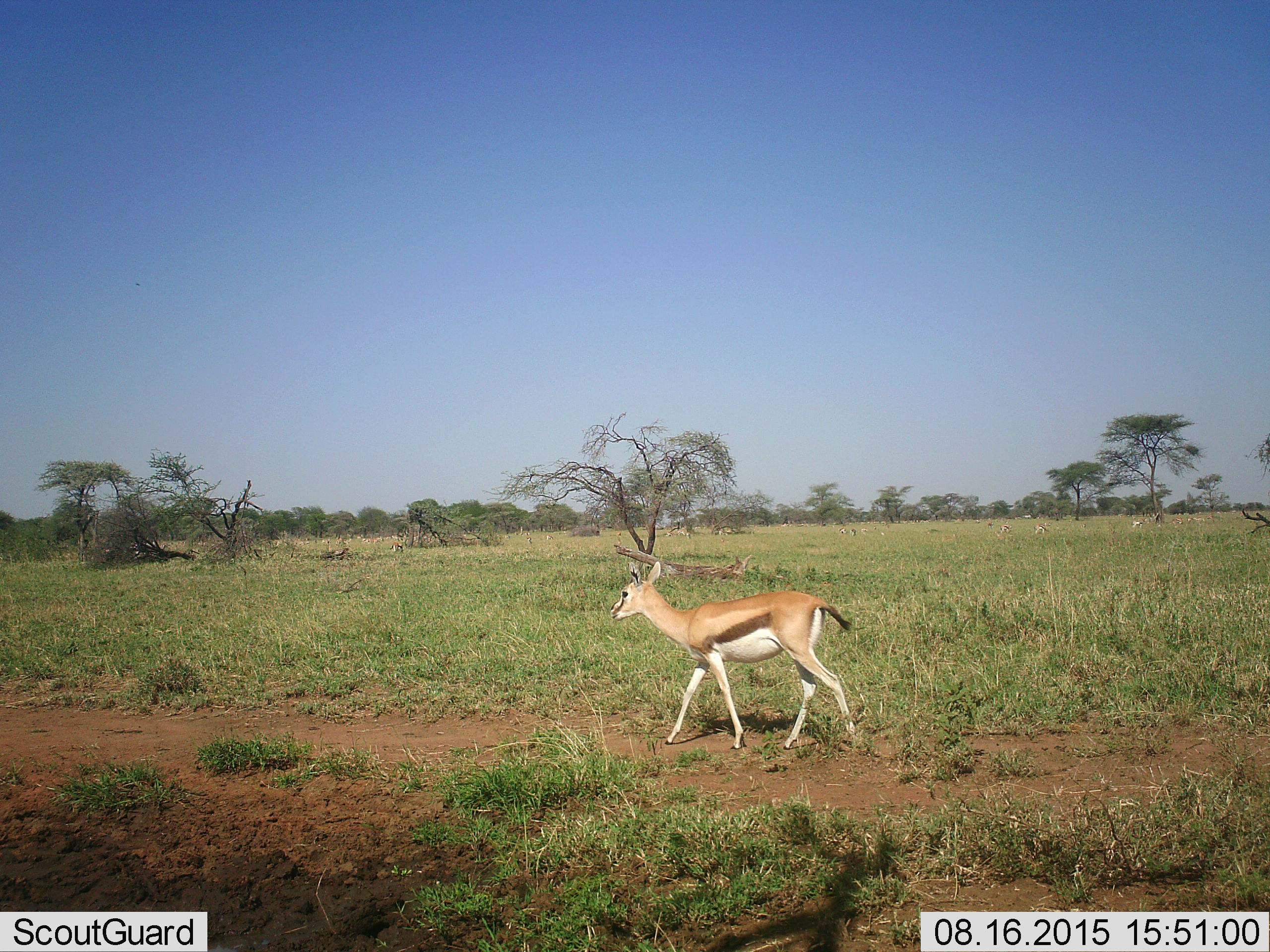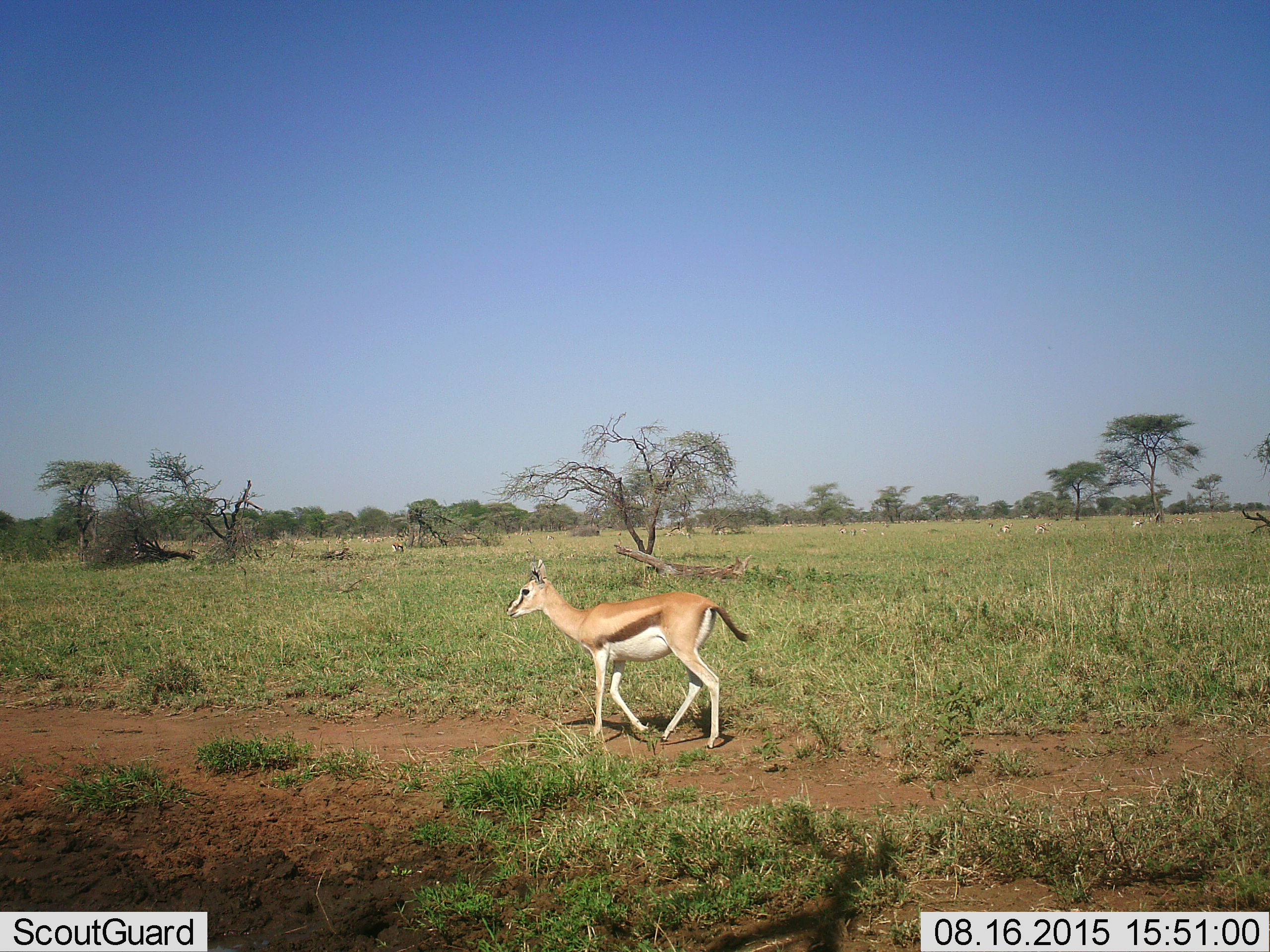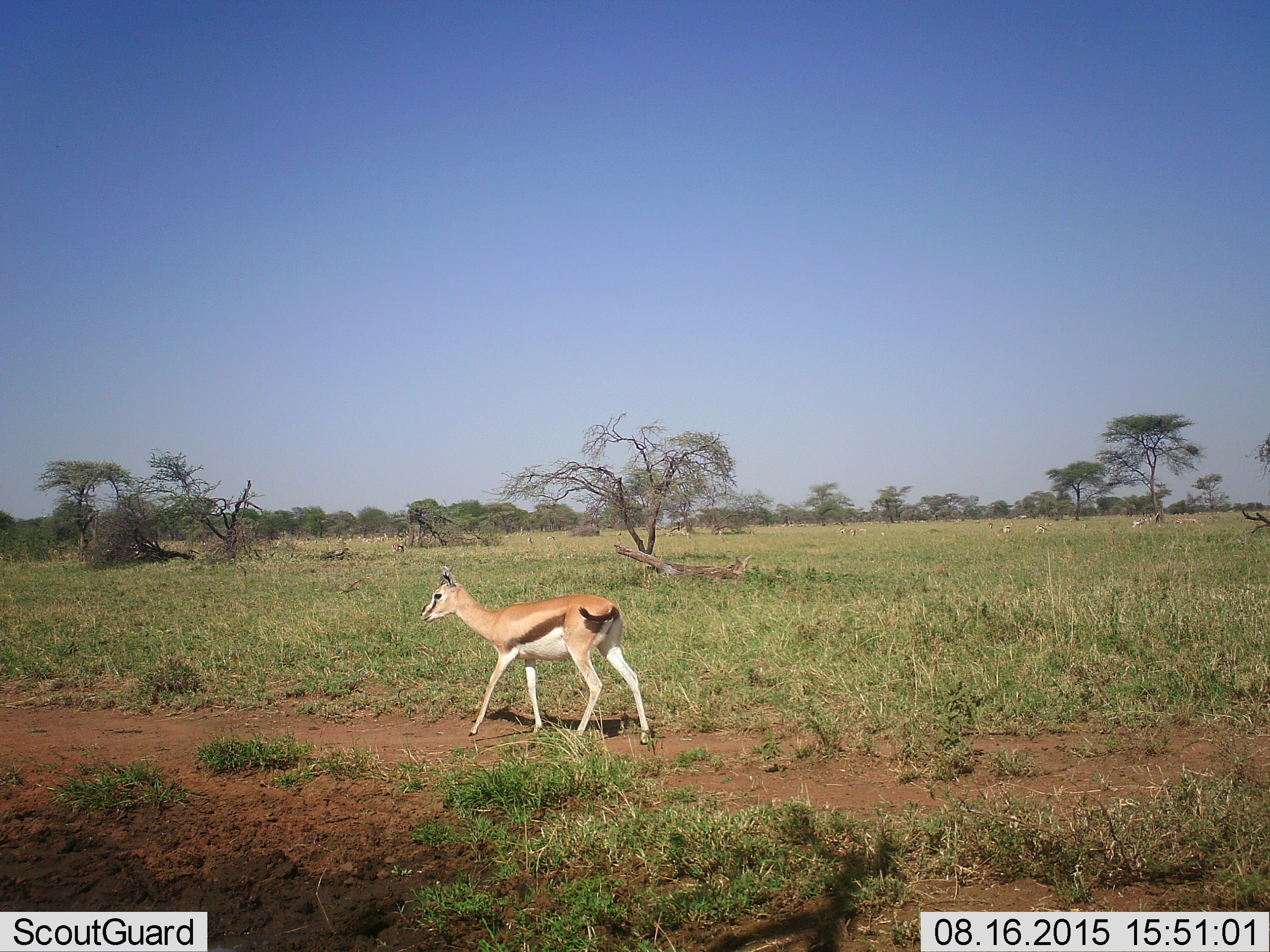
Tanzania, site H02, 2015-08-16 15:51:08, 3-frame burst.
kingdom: Animalia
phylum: Chordata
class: Mammalia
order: Artiodactyla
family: Bovidae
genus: Eudorcas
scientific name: Eudorcas thomsonii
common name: thomson's gazelle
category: gazellethomsons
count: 1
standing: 20%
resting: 0%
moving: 100%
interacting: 0%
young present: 10%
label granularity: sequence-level